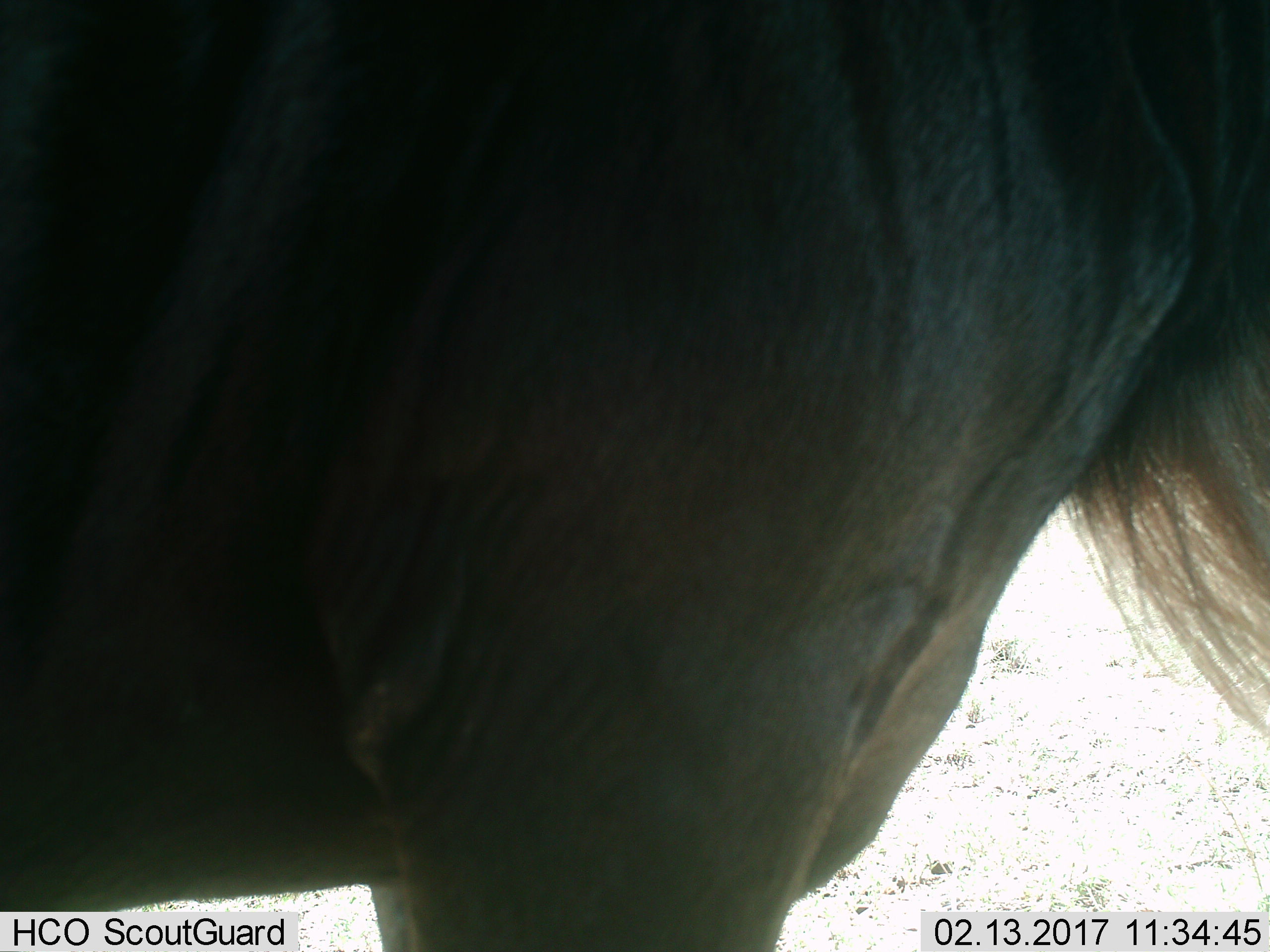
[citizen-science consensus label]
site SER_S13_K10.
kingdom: Animalia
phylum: Chordata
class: Mammalia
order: Artiodactyla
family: Bovidae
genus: Connochaetes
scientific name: Connochaetes taurinus taurinus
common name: blue wildebeest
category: wildebeestblue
Wildebeestblue (blue wildebeest) (Connochaetes taurinus taurinus), count 1. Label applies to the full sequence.